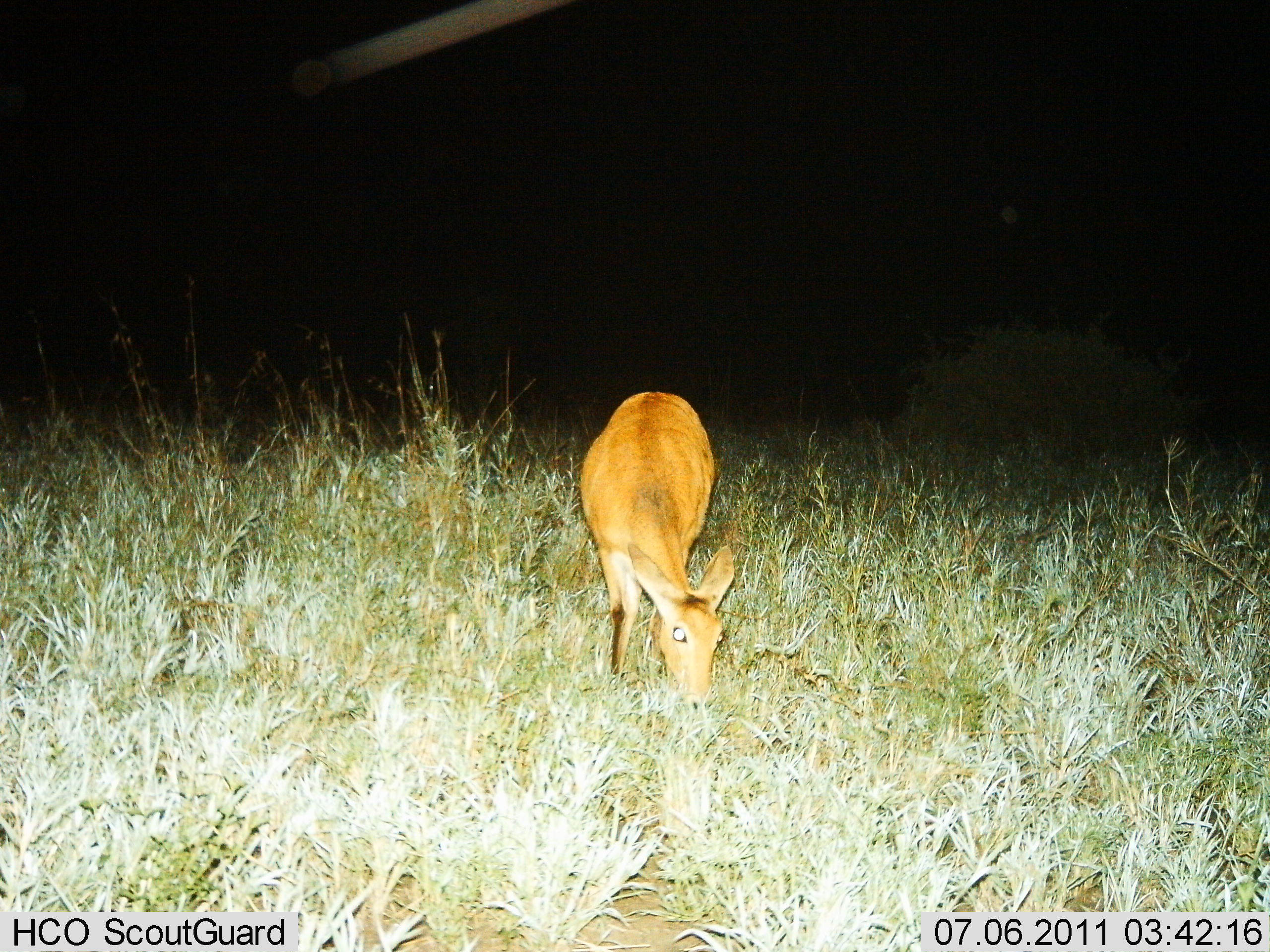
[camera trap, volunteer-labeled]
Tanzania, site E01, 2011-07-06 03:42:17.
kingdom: Animalia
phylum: Chordata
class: Mammalia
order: Artiodactyla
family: Bovidae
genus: Redunca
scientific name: Redunca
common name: reedbuck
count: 1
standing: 8%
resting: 0%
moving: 0%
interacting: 0%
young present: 0%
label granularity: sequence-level